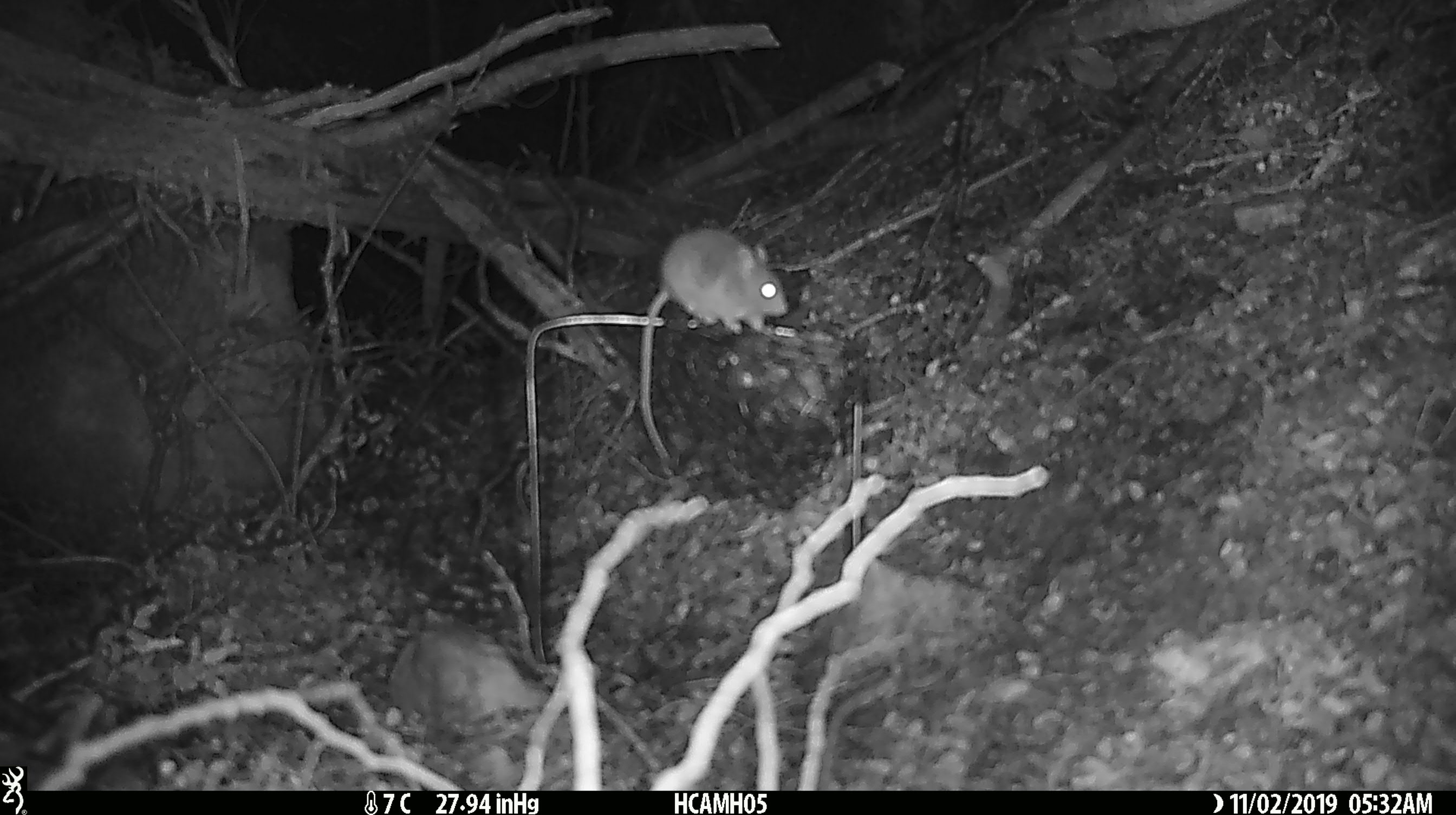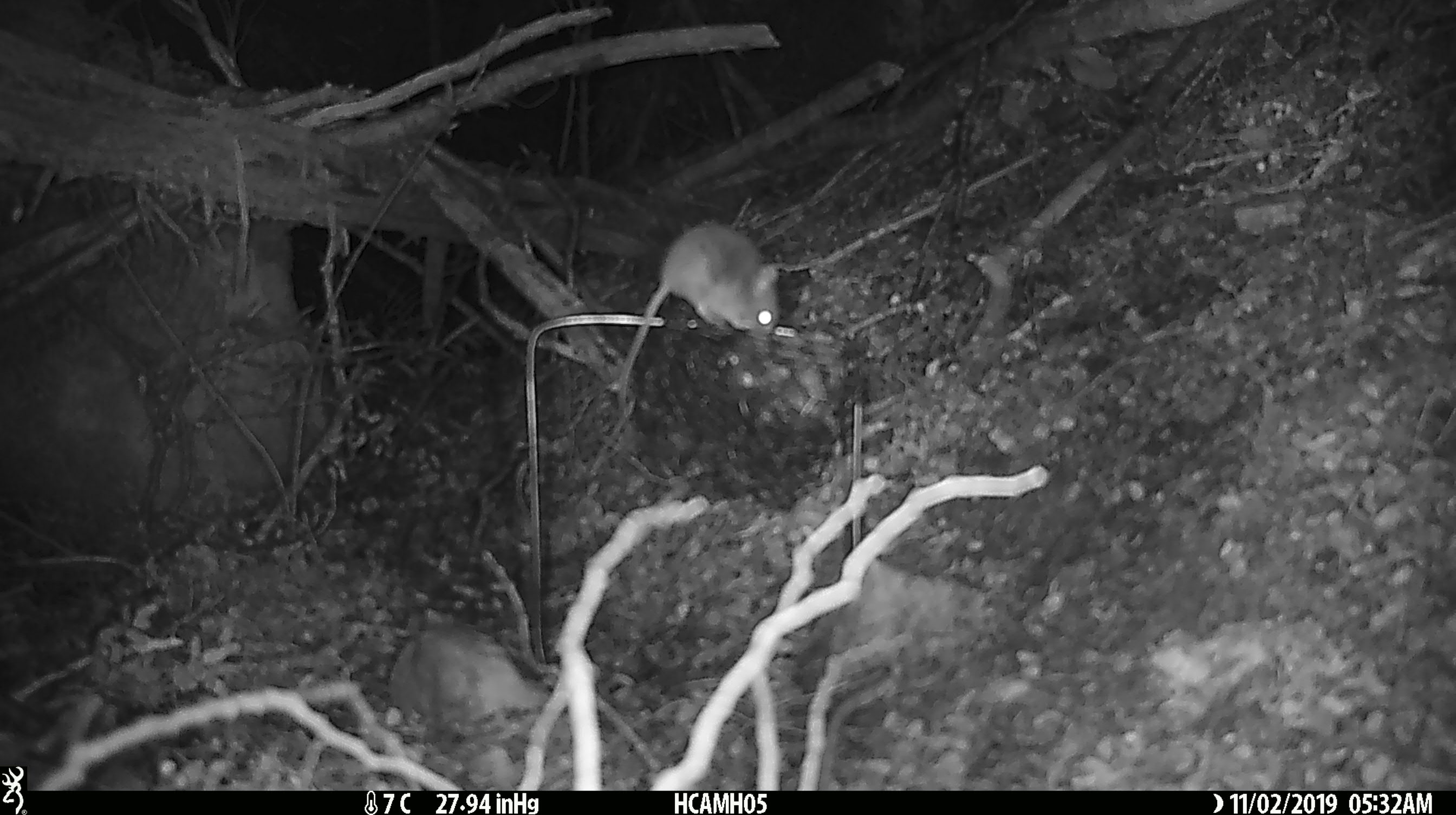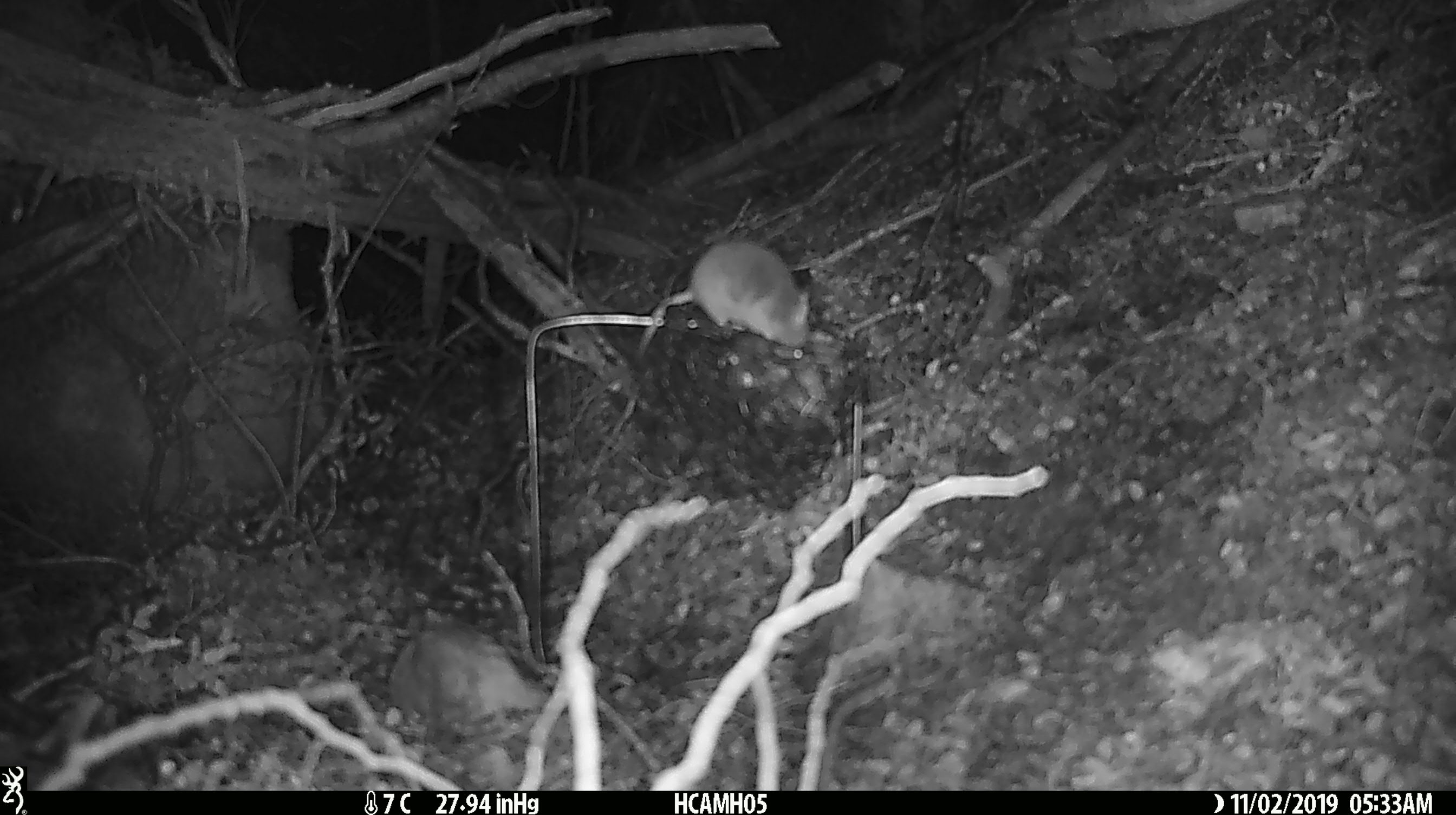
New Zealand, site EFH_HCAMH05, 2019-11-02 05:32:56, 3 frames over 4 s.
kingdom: Animalia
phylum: Chordata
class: Mammalia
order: Rodentia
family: Muridae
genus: Mus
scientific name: Mus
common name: mouse